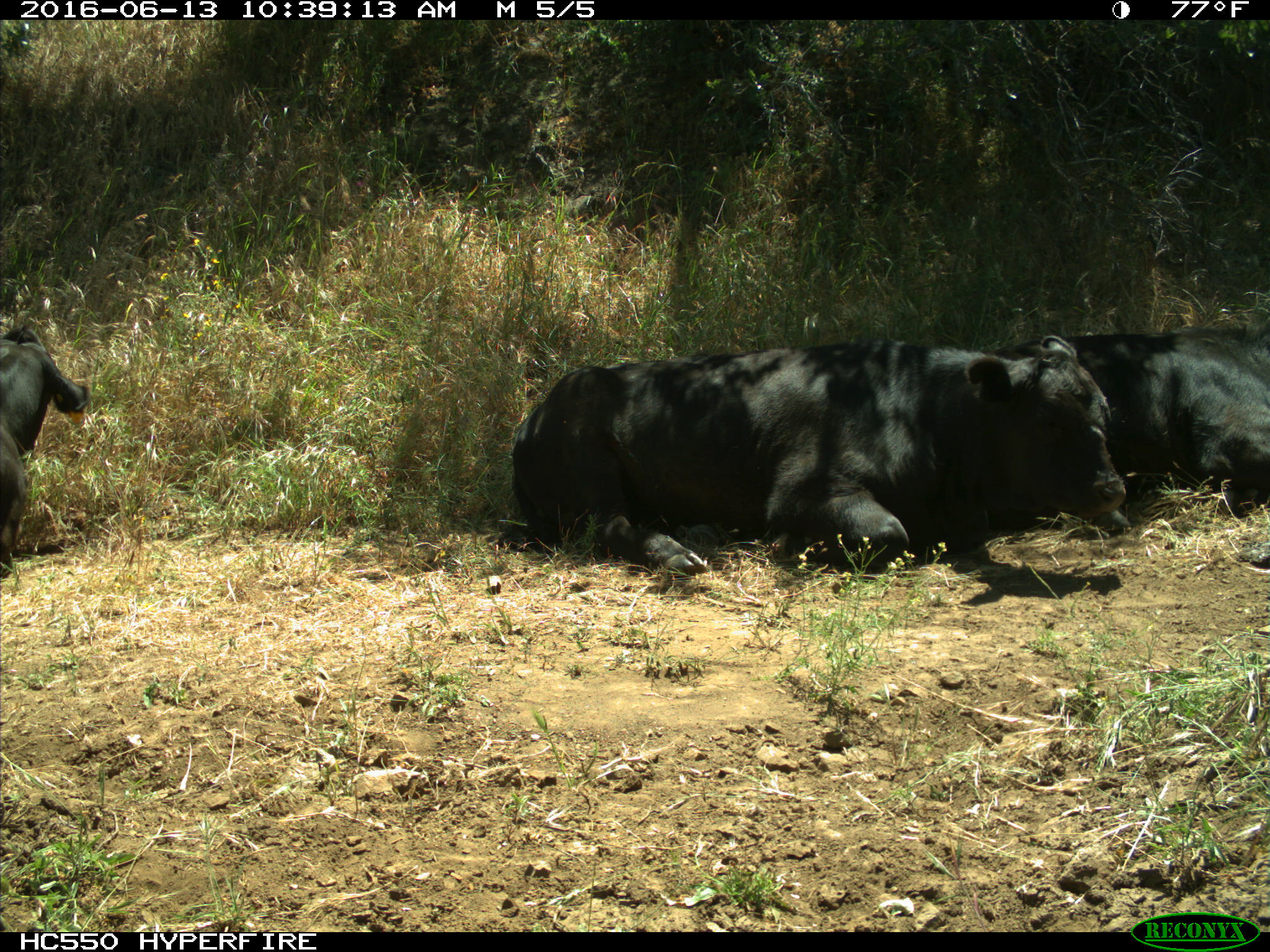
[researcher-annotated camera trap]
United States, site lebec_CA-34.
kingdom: Animalia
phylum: Chordata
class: Mammalia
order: Artiodactyla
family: Bovidae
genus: Bos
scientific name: Bos taurus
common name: domestic cow